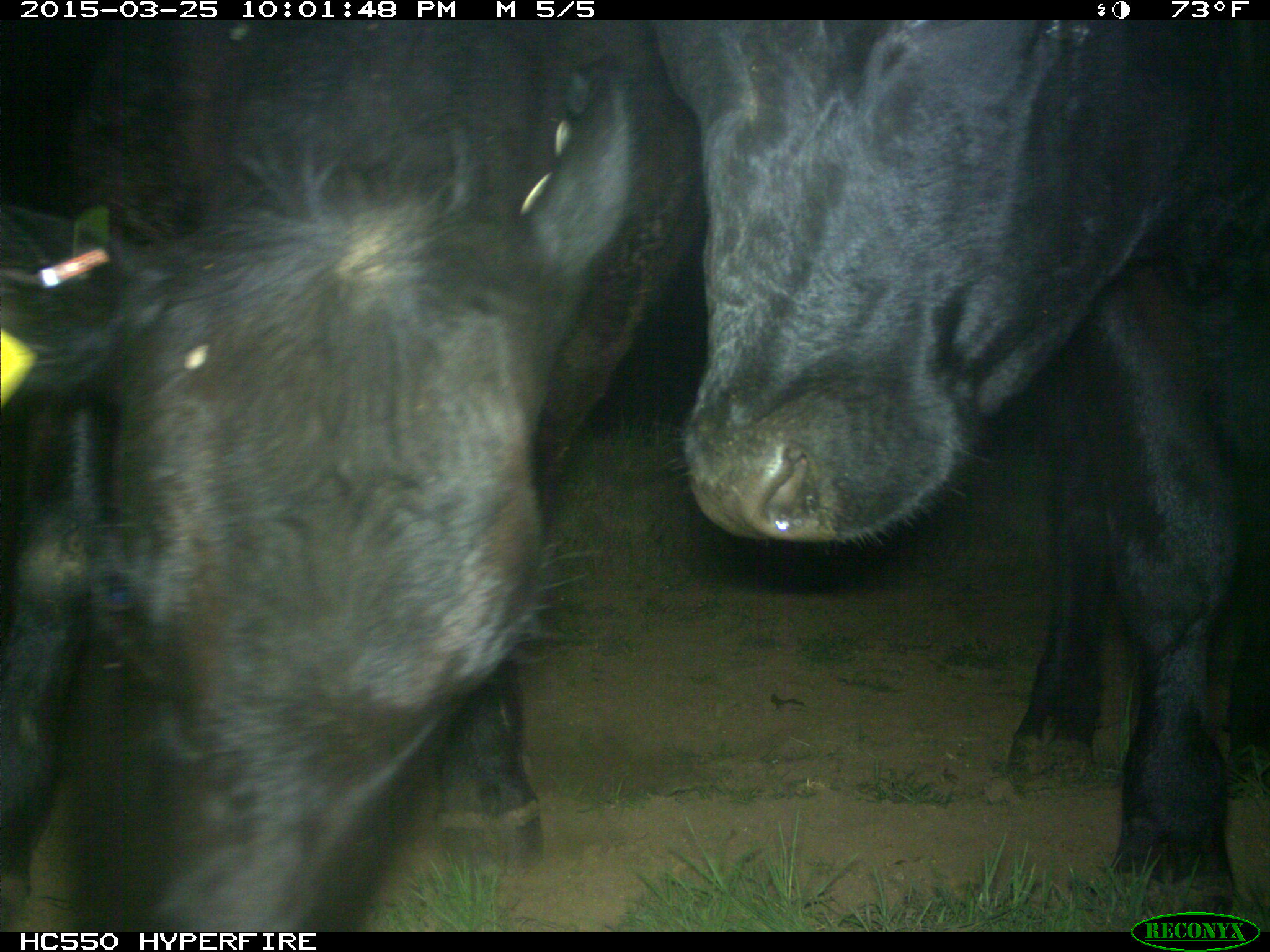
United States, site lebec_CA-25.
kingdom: Animalia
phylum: Chordata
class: Mammalia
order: Artiodactyla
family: Bovidae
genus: Bos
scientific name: Bos taurus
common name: domestic cow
Bos taurus (domestic cow).